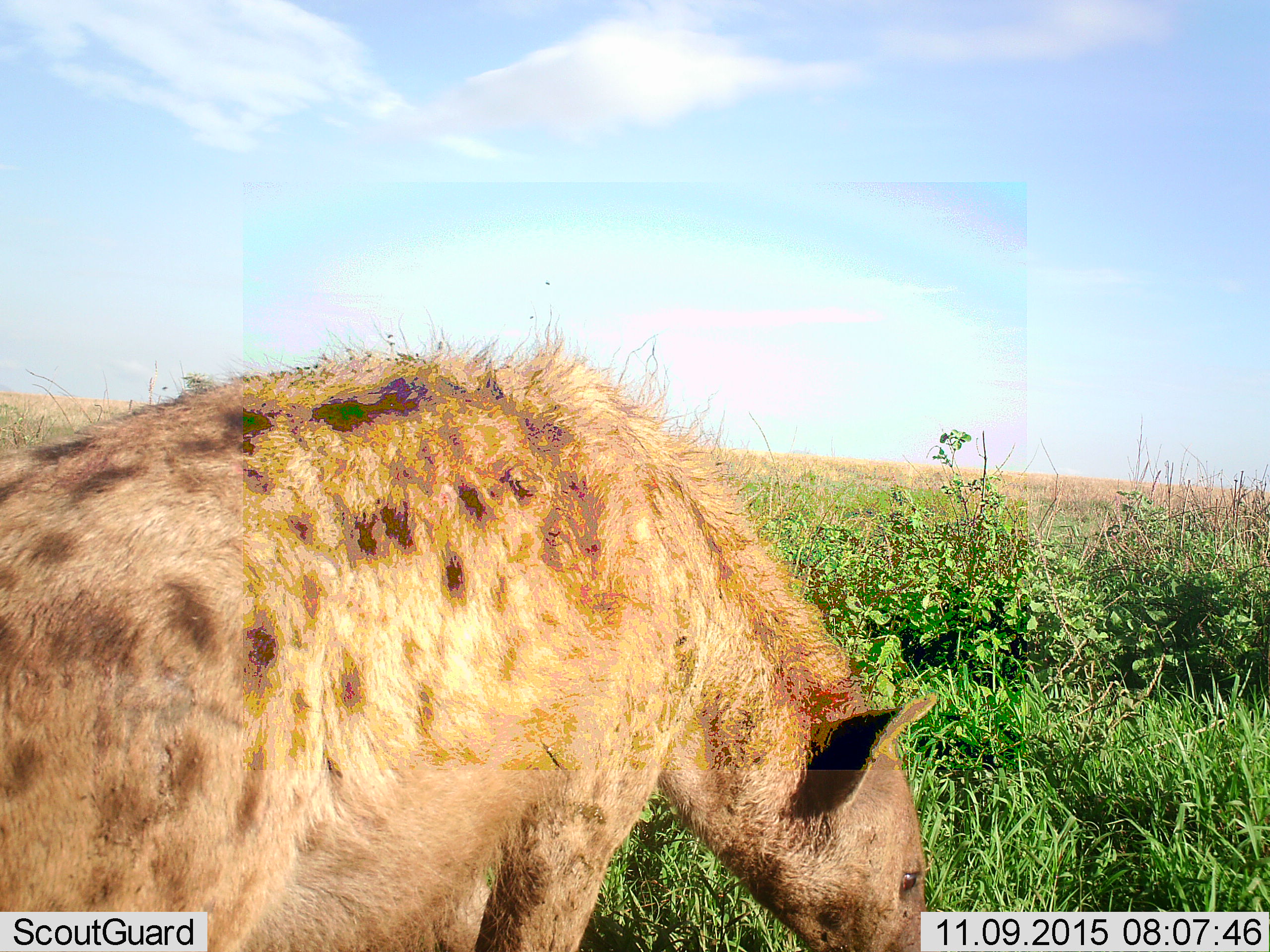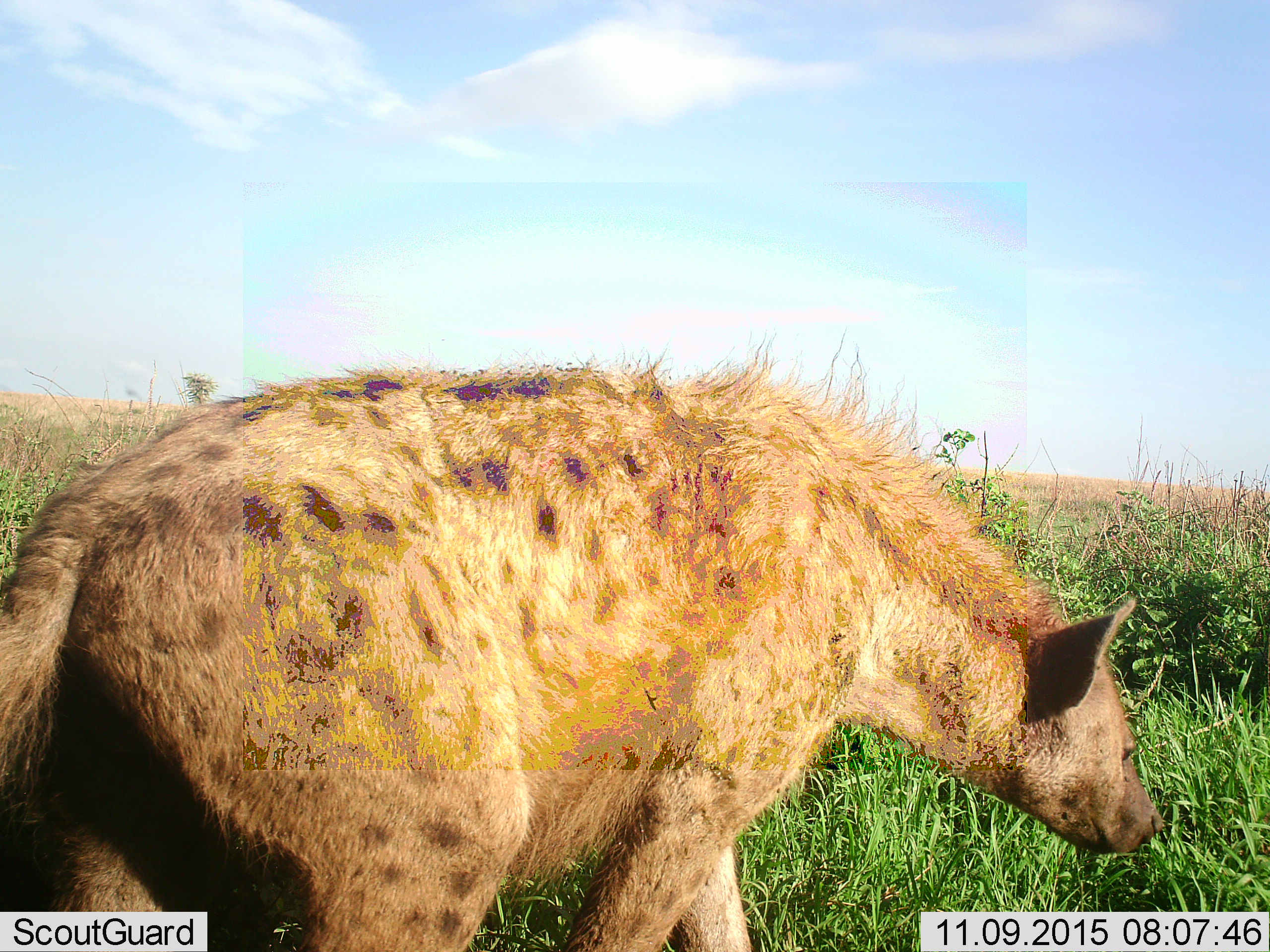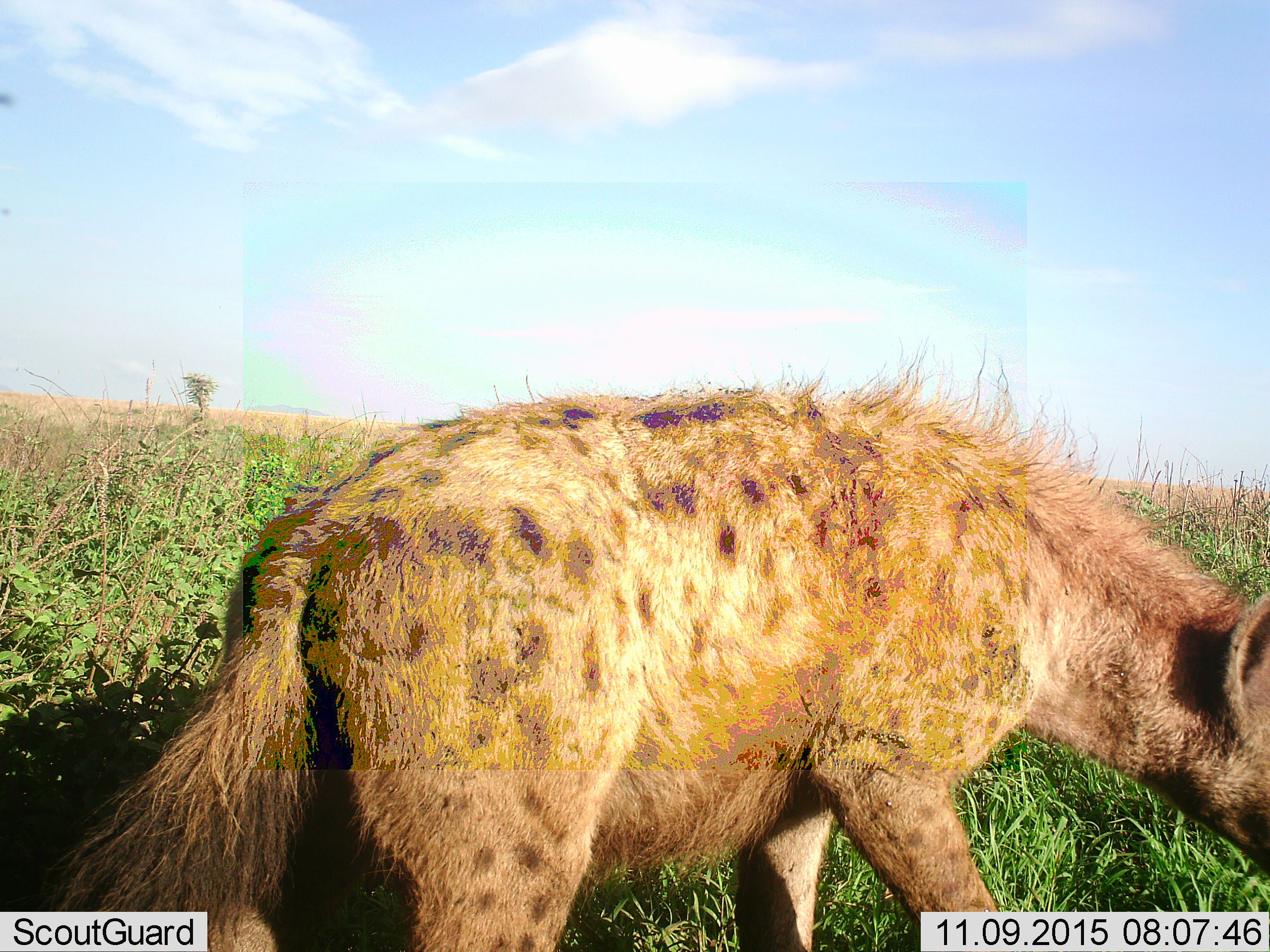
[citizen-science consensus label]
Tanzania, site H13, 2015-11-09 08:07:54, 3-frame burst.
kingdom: Animalia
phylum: Chordata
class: Mammalia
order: Carnivora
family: Hyaenidae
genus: Crocuta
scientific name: Crocuta crocuta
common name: spotted hyena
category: hyenaspotted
Hyenaspotted (spotted hyena) (Crocuta crocuta), count 1. Behavior (volunteer vote fractions): standing 33%, resting 0%, moving 56%, interacting 0%. Young present (vote fraction): 0%. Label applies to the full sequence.